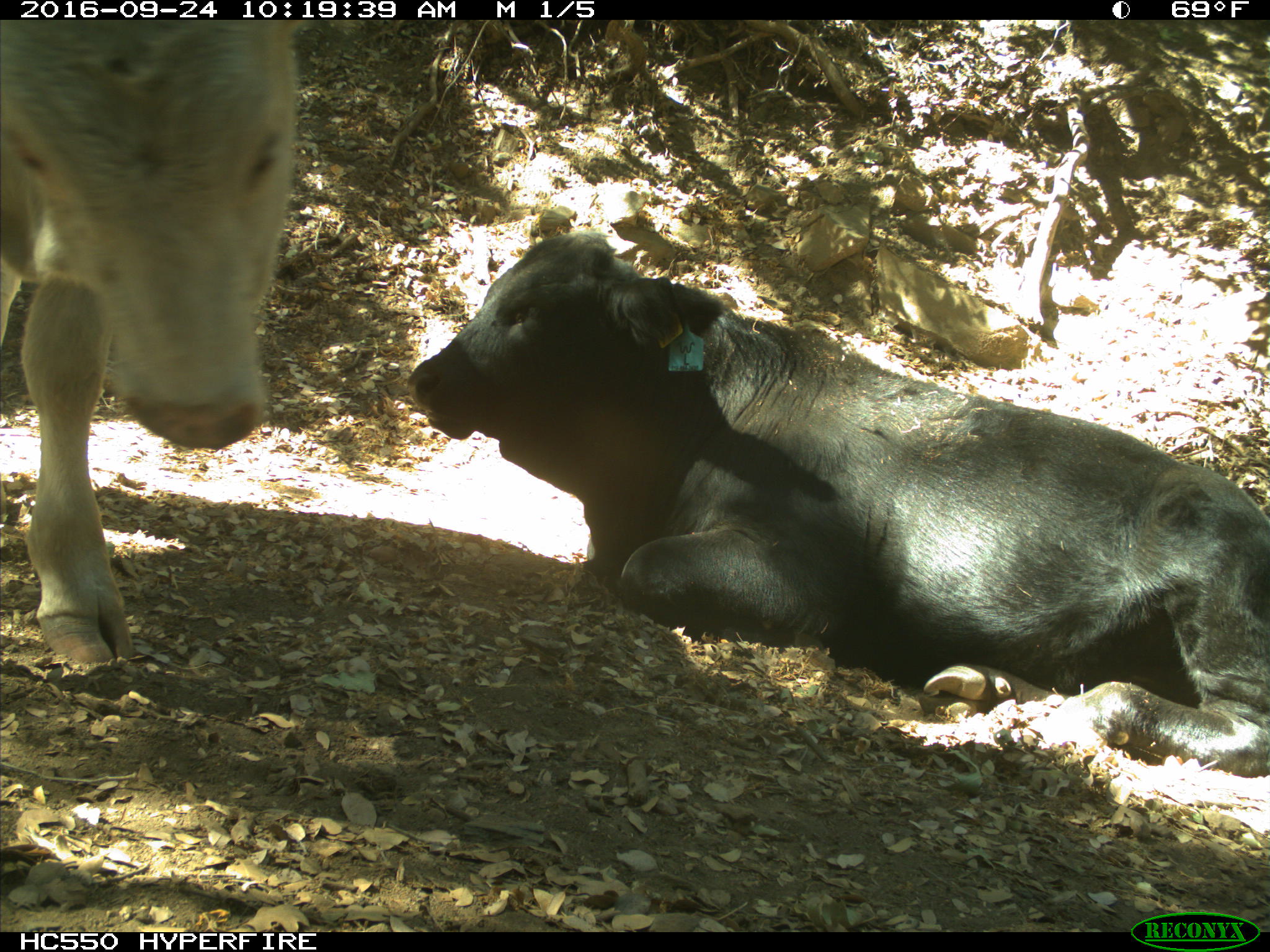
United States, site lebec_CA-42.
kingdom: Animalia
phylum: Chordata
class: Mammalia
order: Artiodactyla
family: Bovidae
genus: Bos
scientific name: Bos taurus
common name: domestic cow